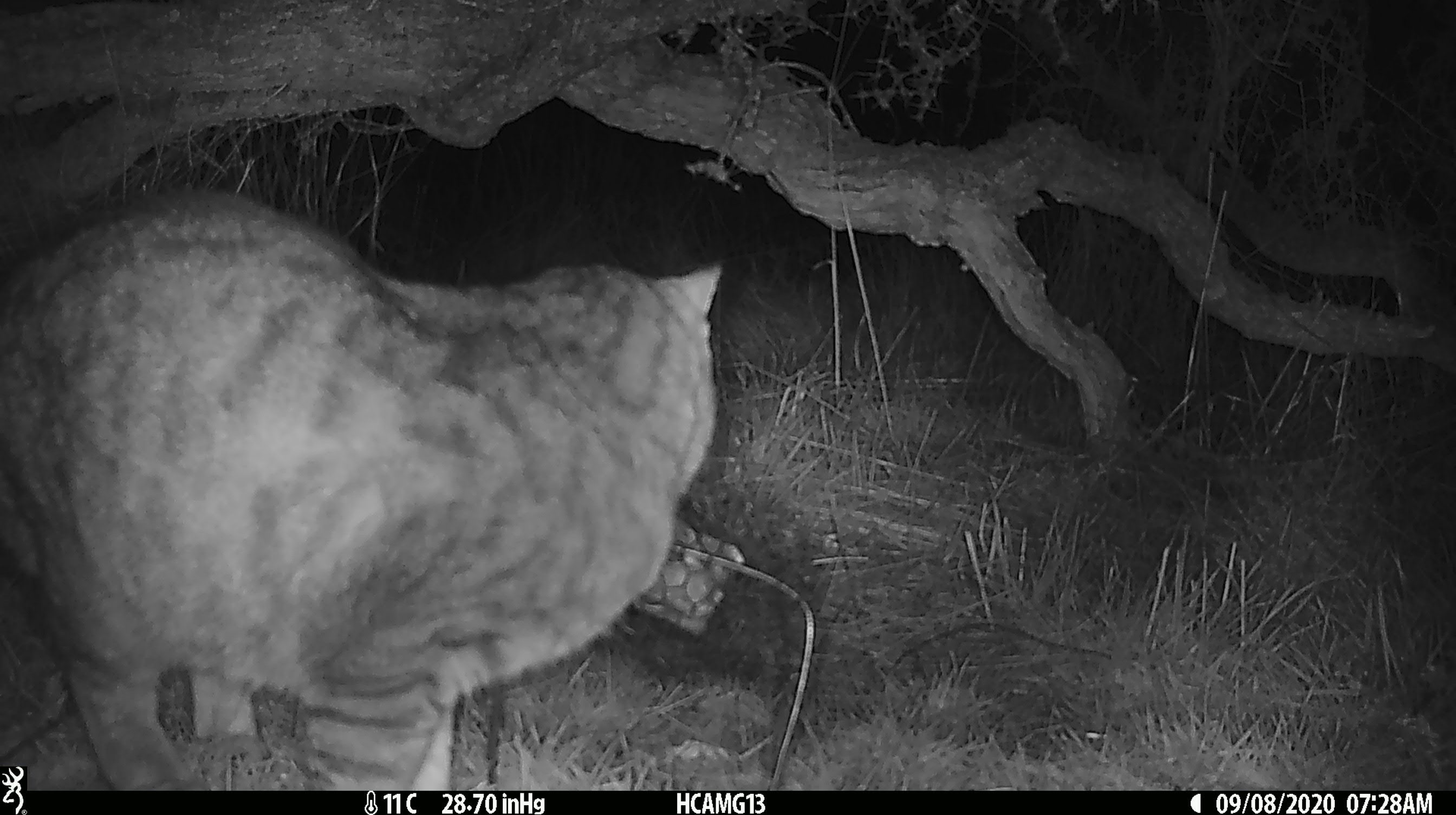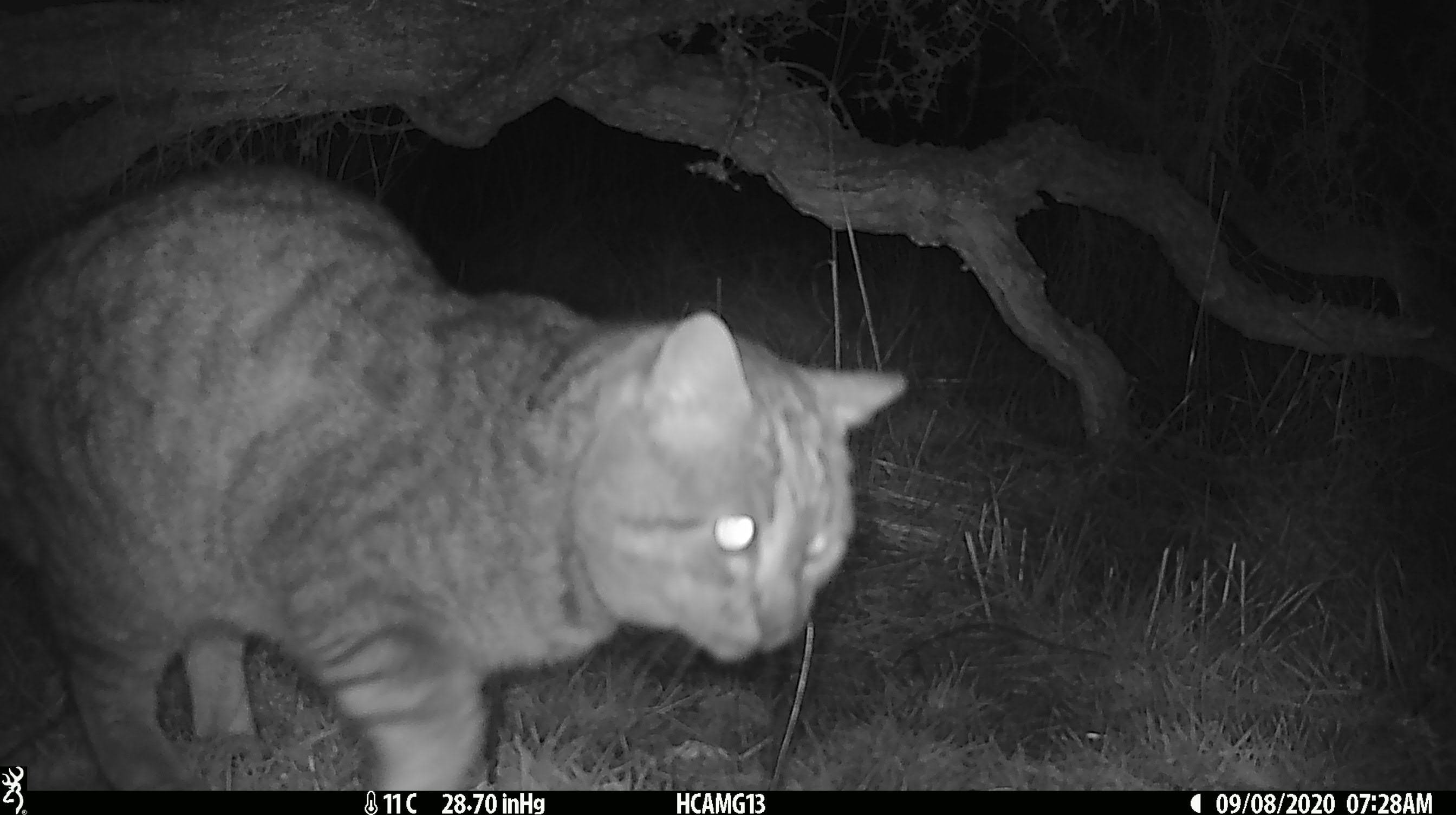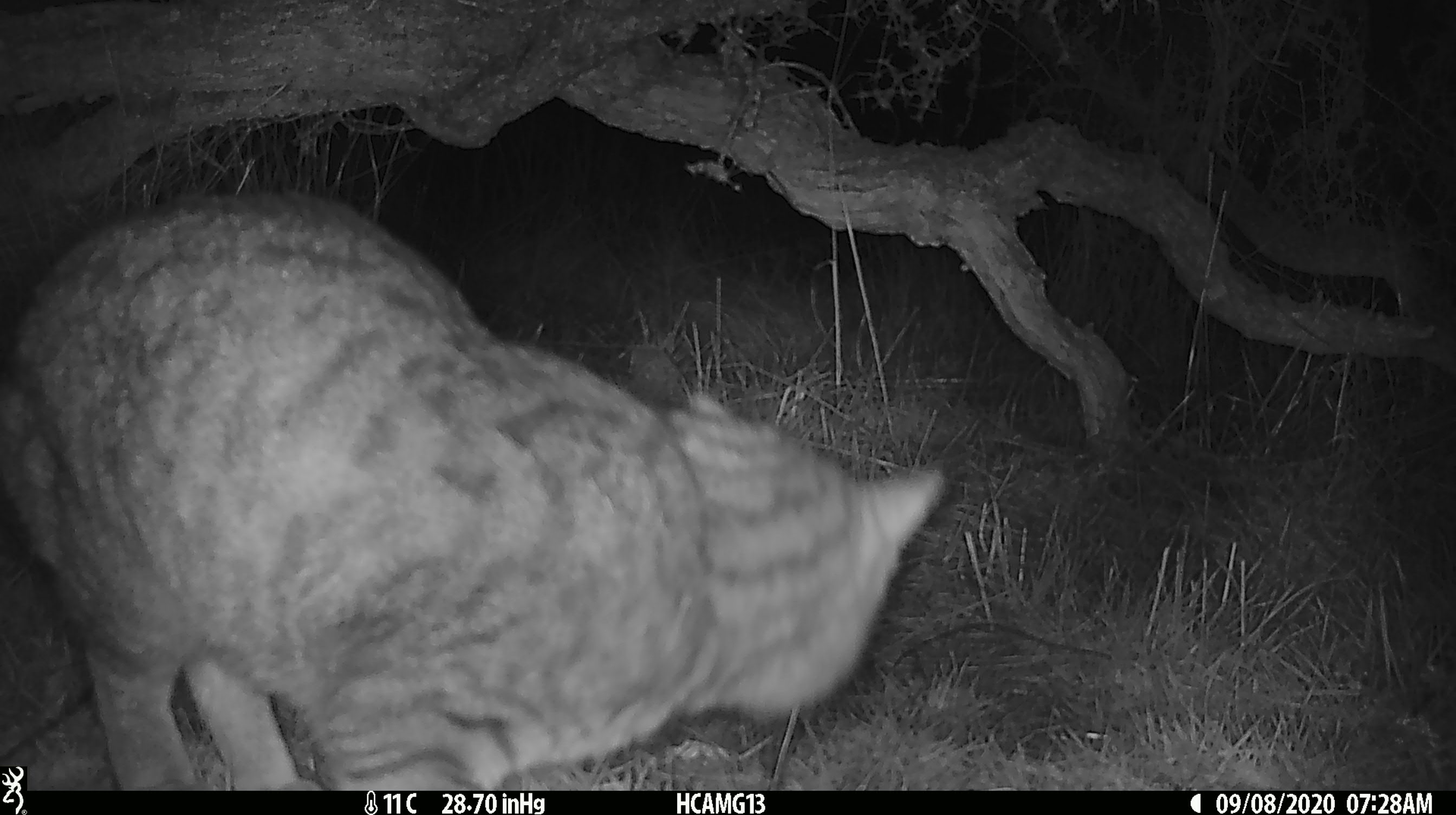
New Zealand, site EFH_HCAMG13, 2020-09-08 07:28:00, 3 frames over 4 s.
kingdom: Animalia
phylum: Chordata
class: Mammalia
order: Carnivora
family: Felidae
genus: Felis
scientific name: Felis catus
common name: domestic cat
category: cat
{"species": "cat (domestic cat) (Felis catus)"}